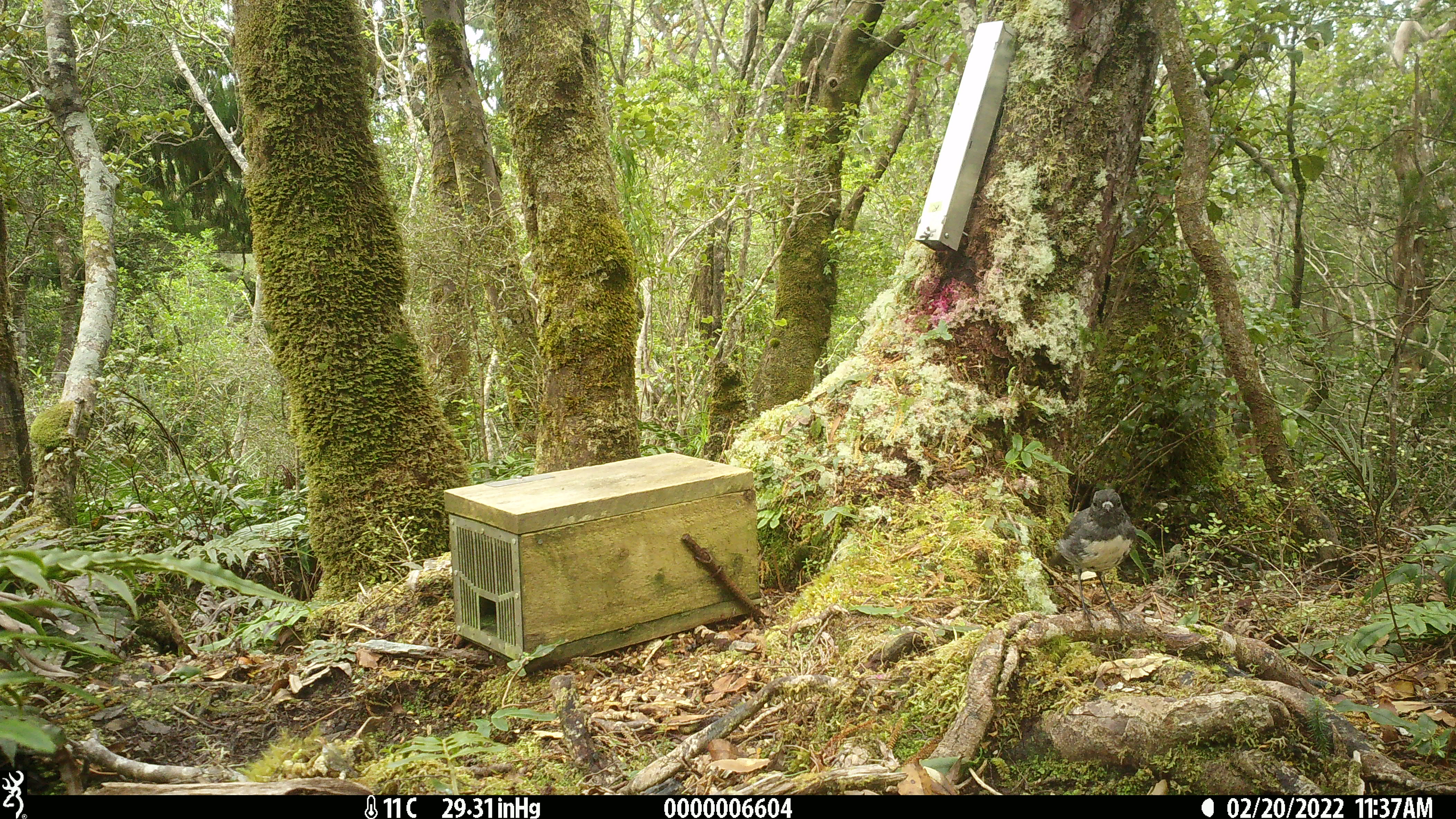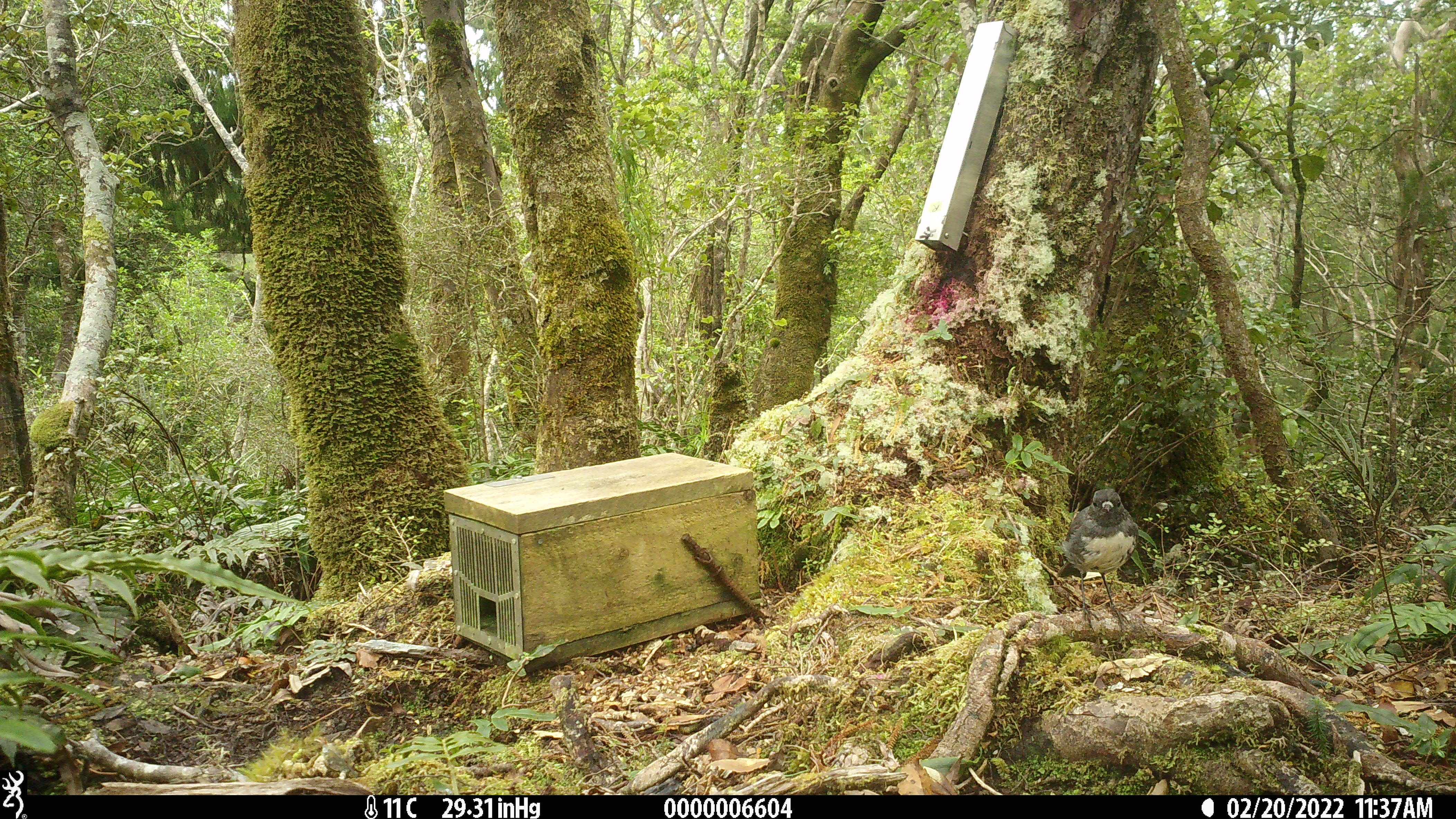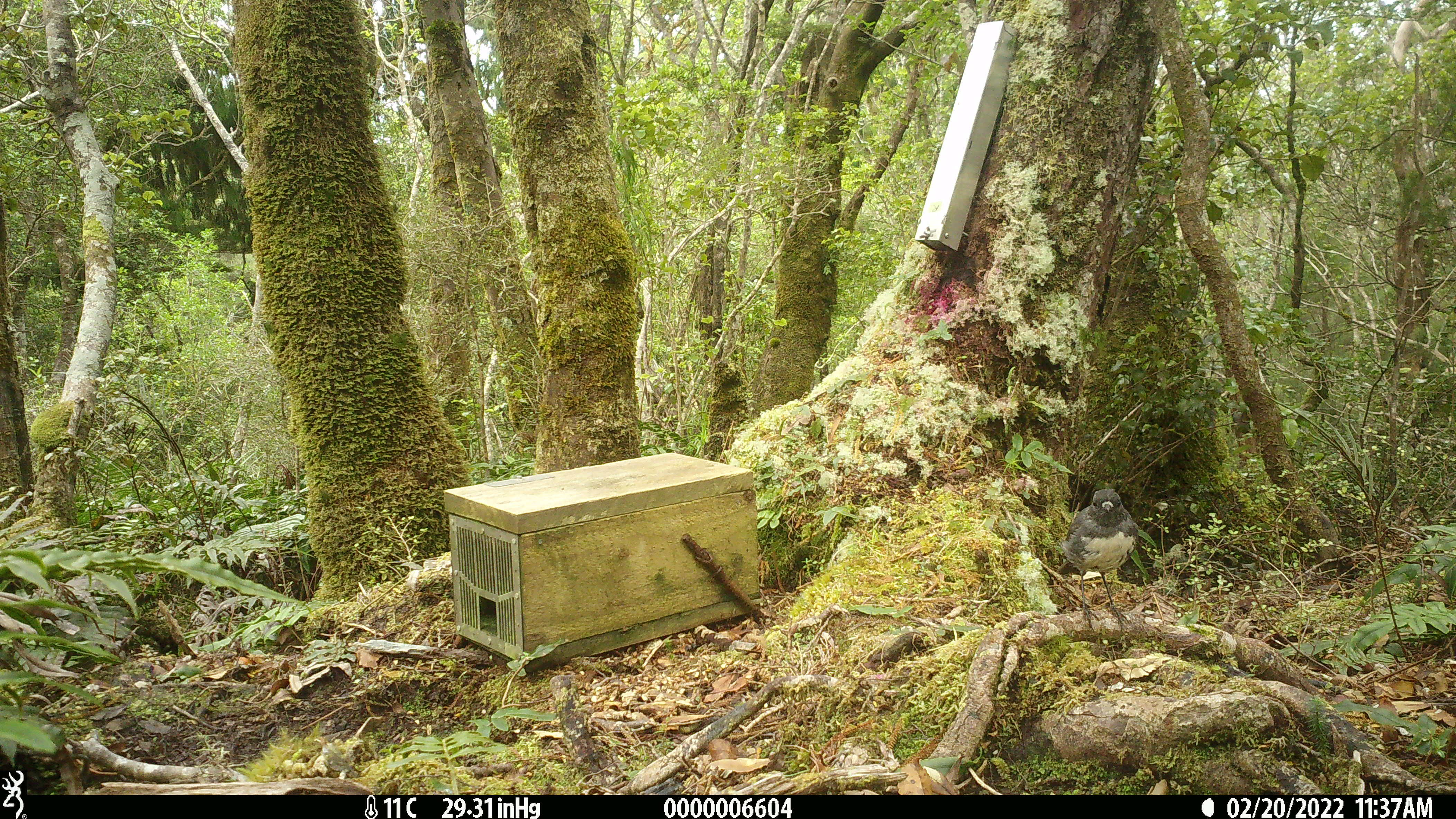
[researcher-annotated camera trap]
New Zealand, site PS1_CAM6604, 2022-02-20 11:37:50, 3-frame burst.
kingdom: Animalia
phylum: Chordata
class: Aves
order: Passeriformes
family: Petroicidae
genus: Petroica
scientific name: Petroica australis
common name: new zealand robin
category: robin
Robin (new zealand robin) (Petroica australis).